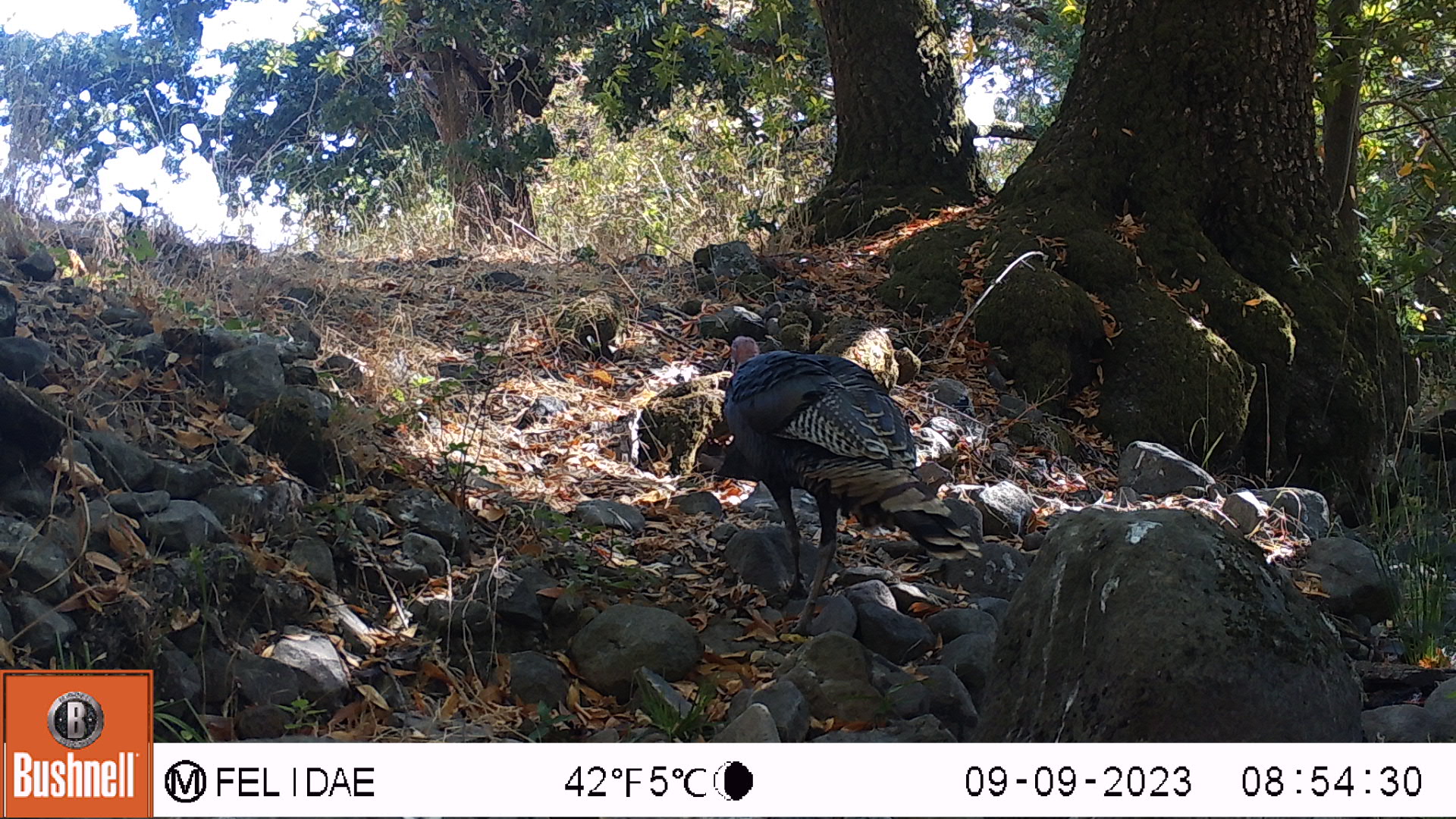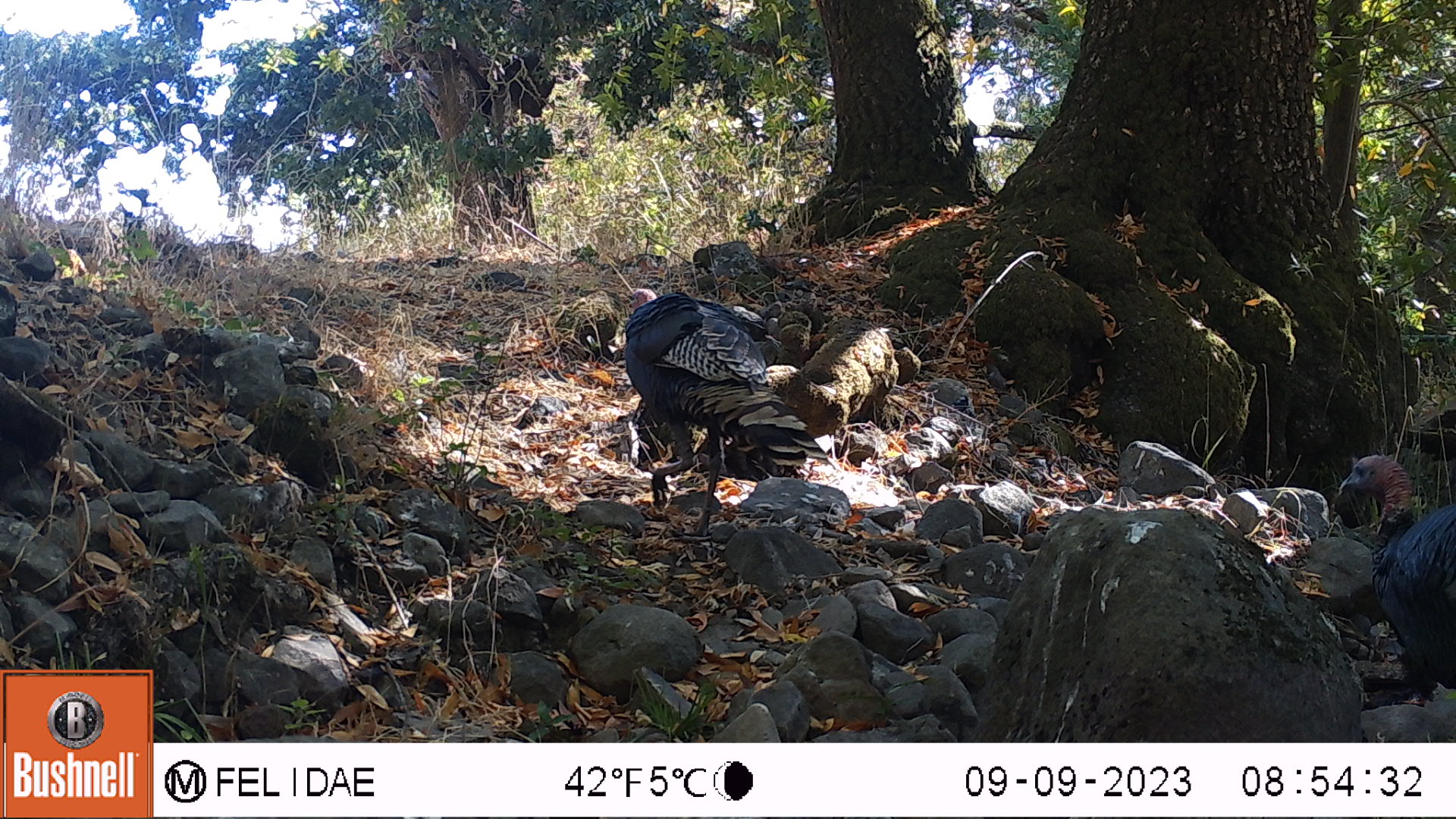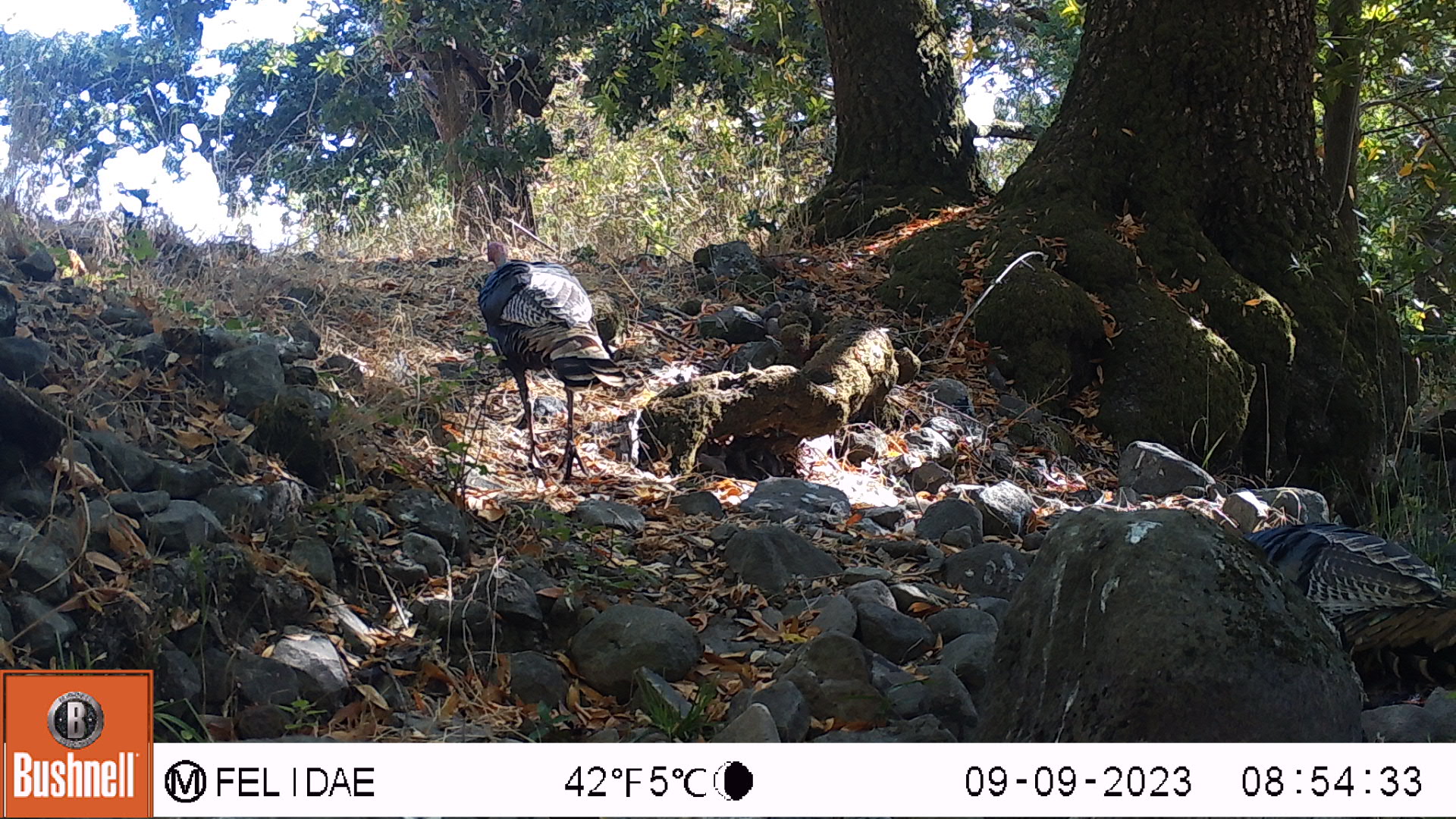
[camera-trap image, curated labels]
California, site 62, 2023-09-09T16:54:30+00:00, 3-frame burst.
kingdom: Animalia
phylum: Chordata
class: Aves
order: Galliformes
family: Phasianidae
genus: Meleagris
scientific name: Meleagris gallopavo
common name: turkey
Turkey (Meleagris gallopavo).